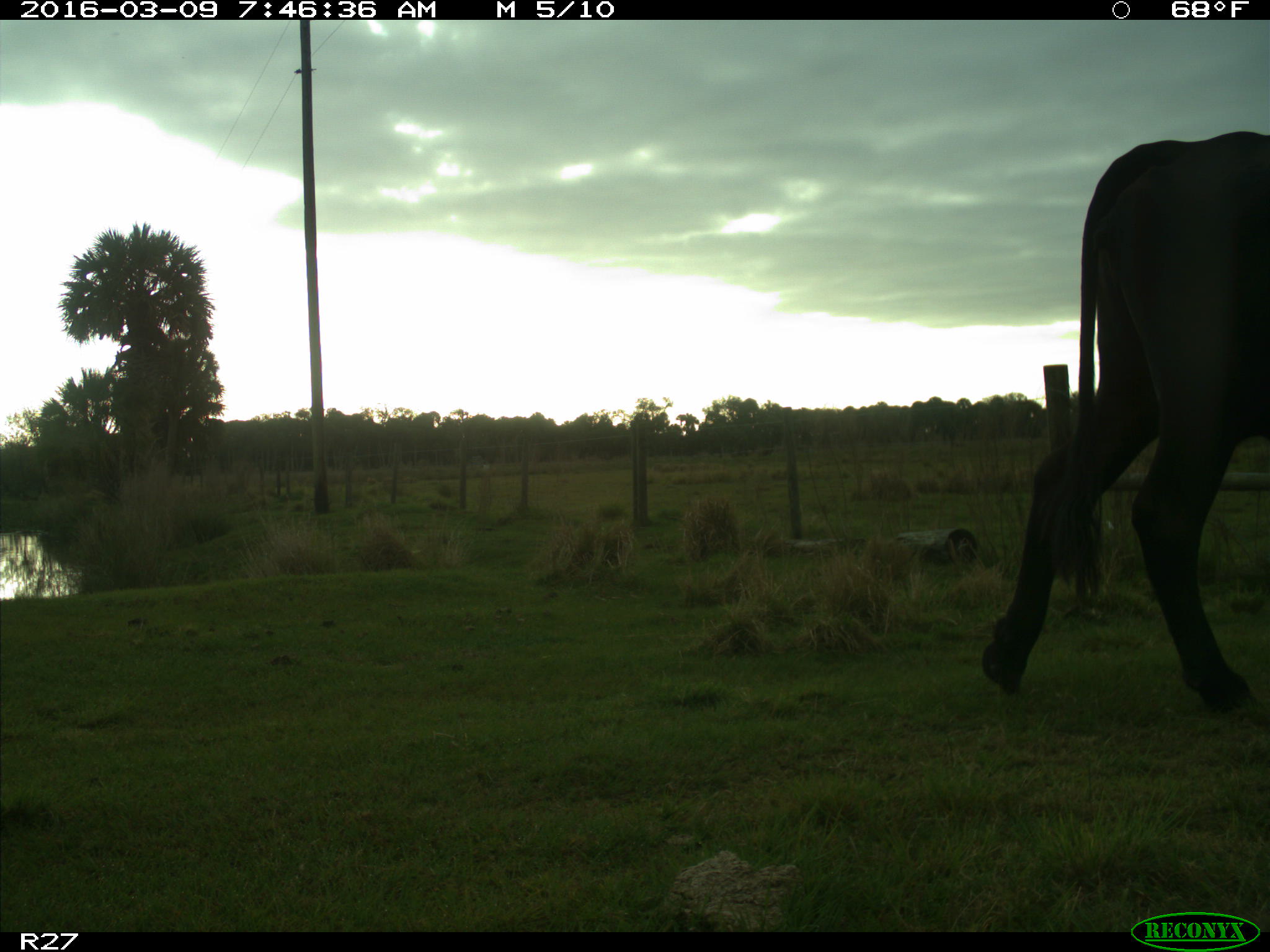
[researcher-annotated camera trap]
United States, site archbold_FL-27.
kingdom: Animalia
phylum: Chordata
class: Mammalia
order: Artiodactyla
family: Bovidae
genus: Bos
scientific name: Bos taurus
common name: domestic cow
Bos taurus (domestic cow).